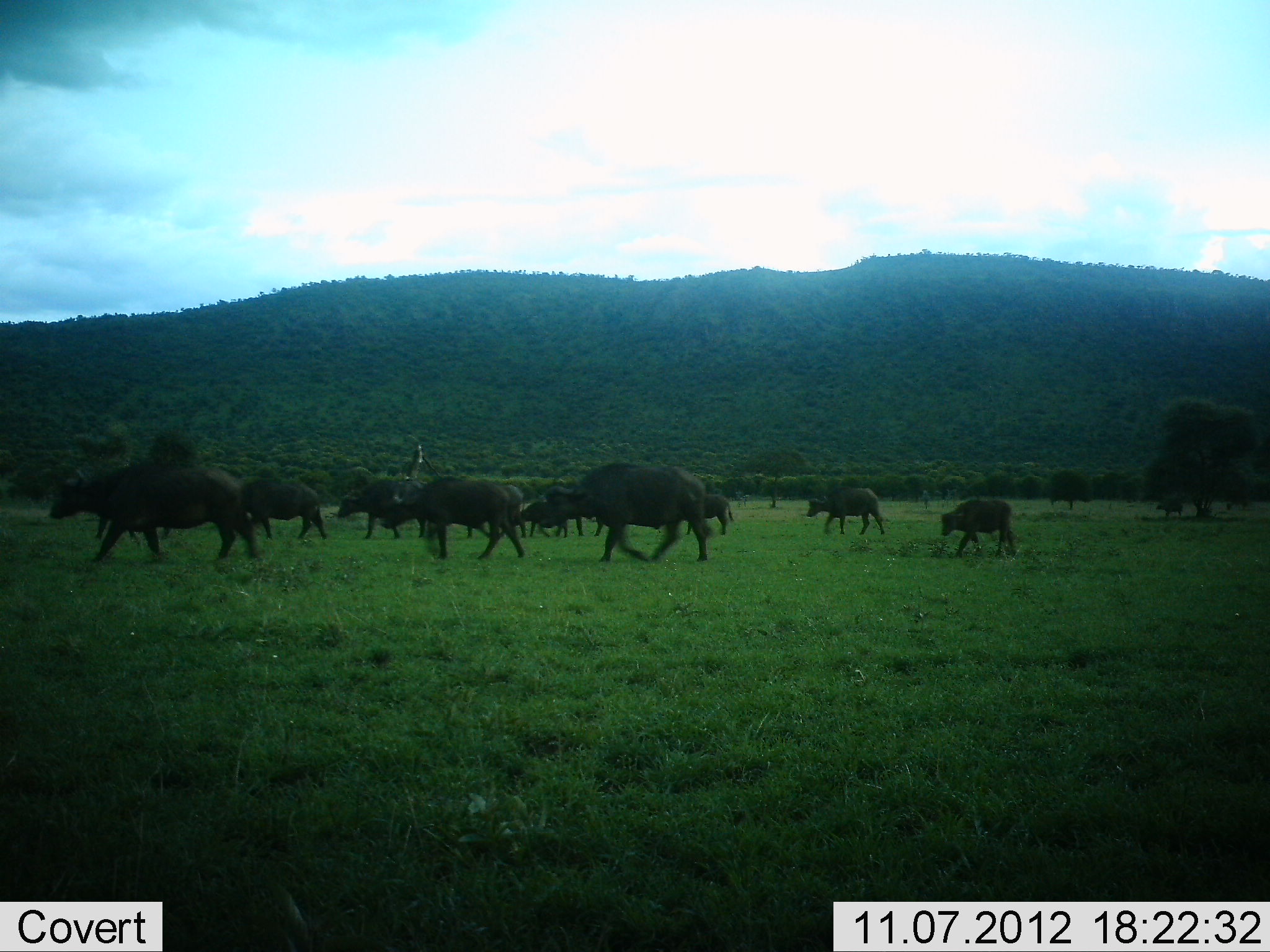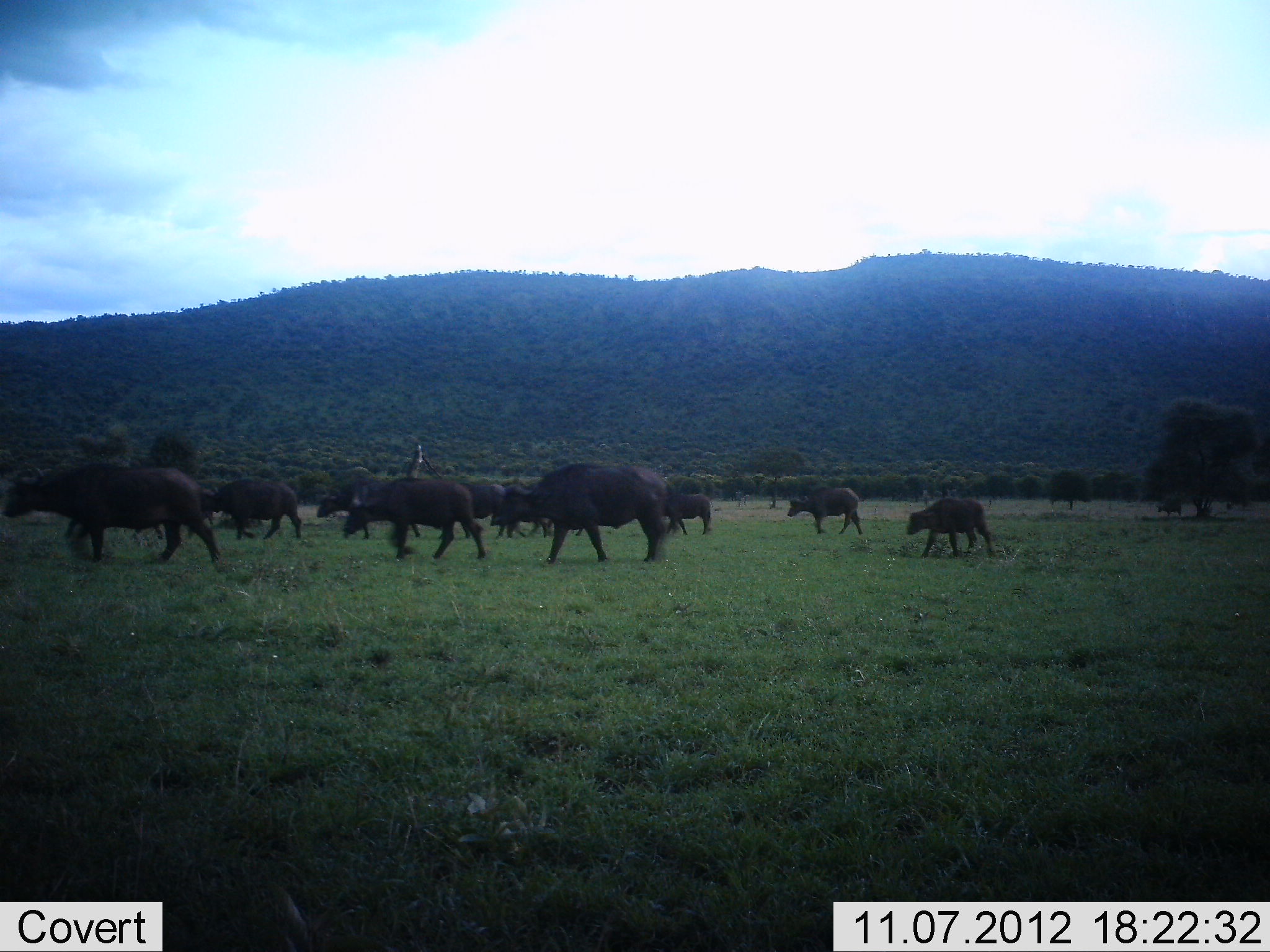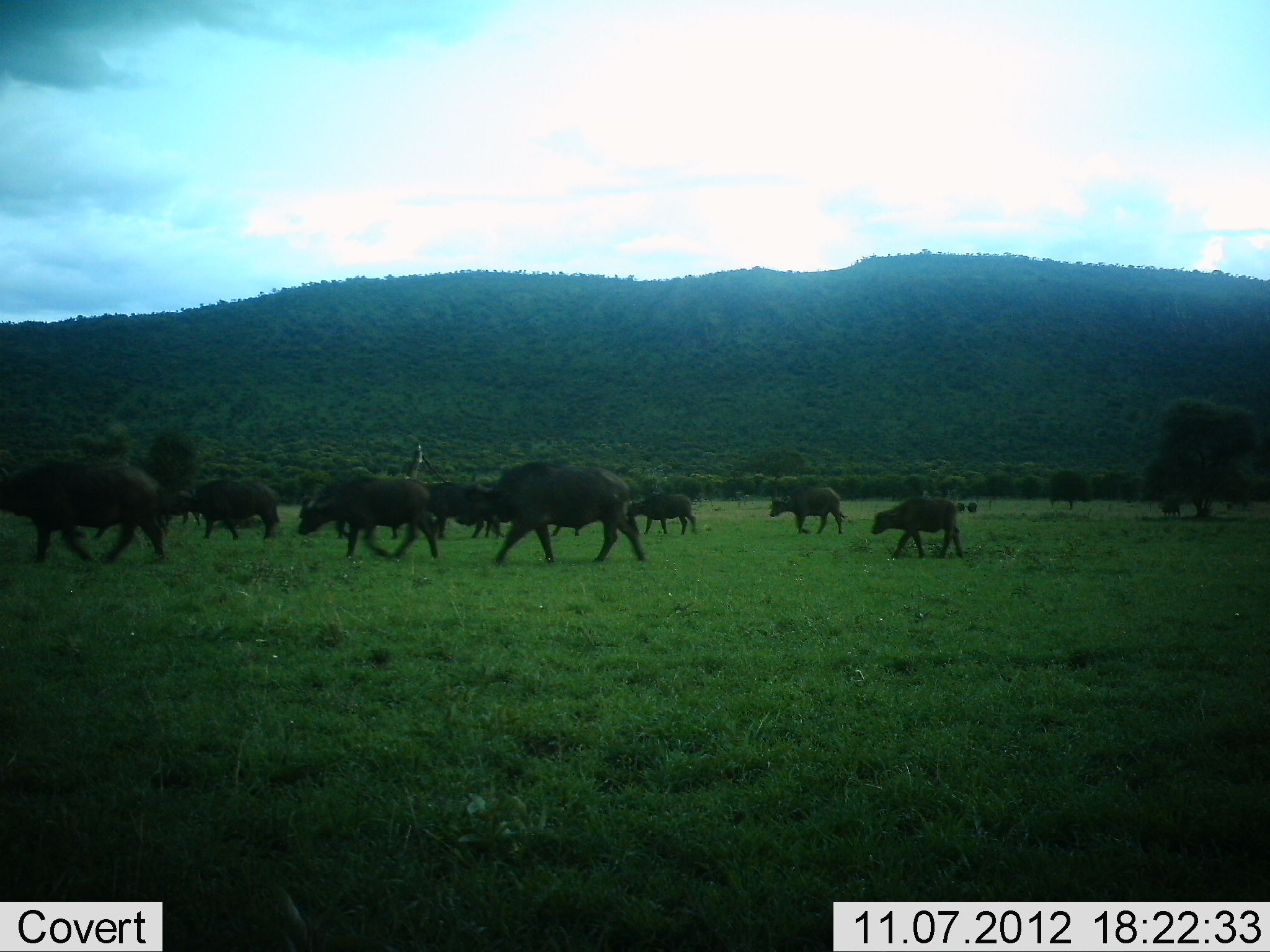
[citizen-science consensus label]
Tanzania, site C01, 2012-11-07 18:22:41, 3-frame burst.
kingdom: Animalia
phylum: Chordata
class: Mammalia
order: Artiodactyla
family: Bovidae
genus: Syncerus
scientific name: Syncerus caffer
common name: cape buffalo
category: buffalo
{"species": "buffalo (cape buffalo) (Syncerus caffer)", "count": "11-50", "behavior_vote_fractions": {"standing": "0%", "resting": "0%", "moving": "100%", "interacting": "0%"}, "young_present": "60%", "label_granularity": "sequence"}